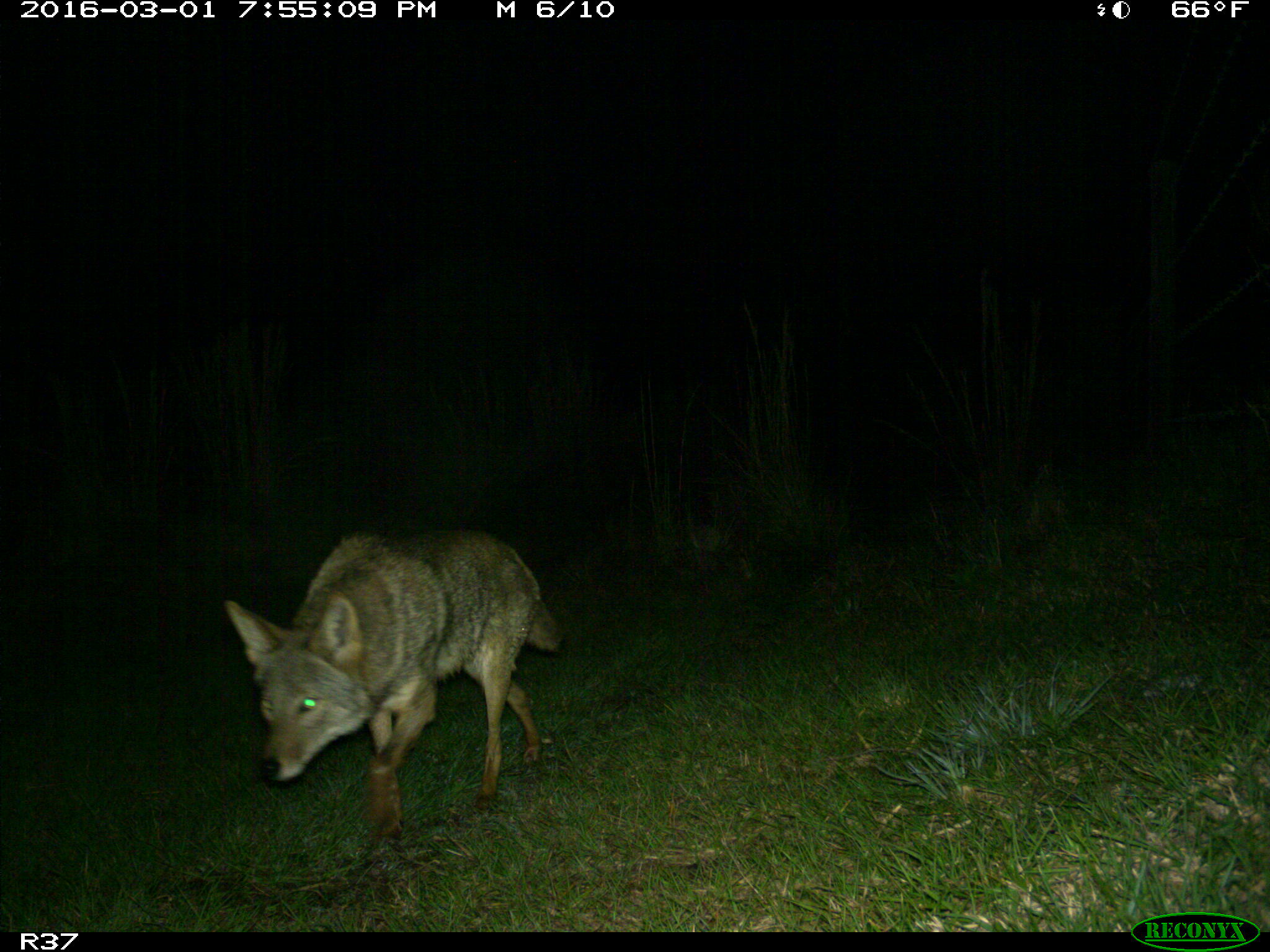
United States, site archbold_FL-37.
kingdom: Animalia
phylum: Chordata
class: Mammalia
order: Carnivora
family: Canidae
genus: Canis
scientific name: Canis latrans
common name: coyote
Canis latrans (coyote).